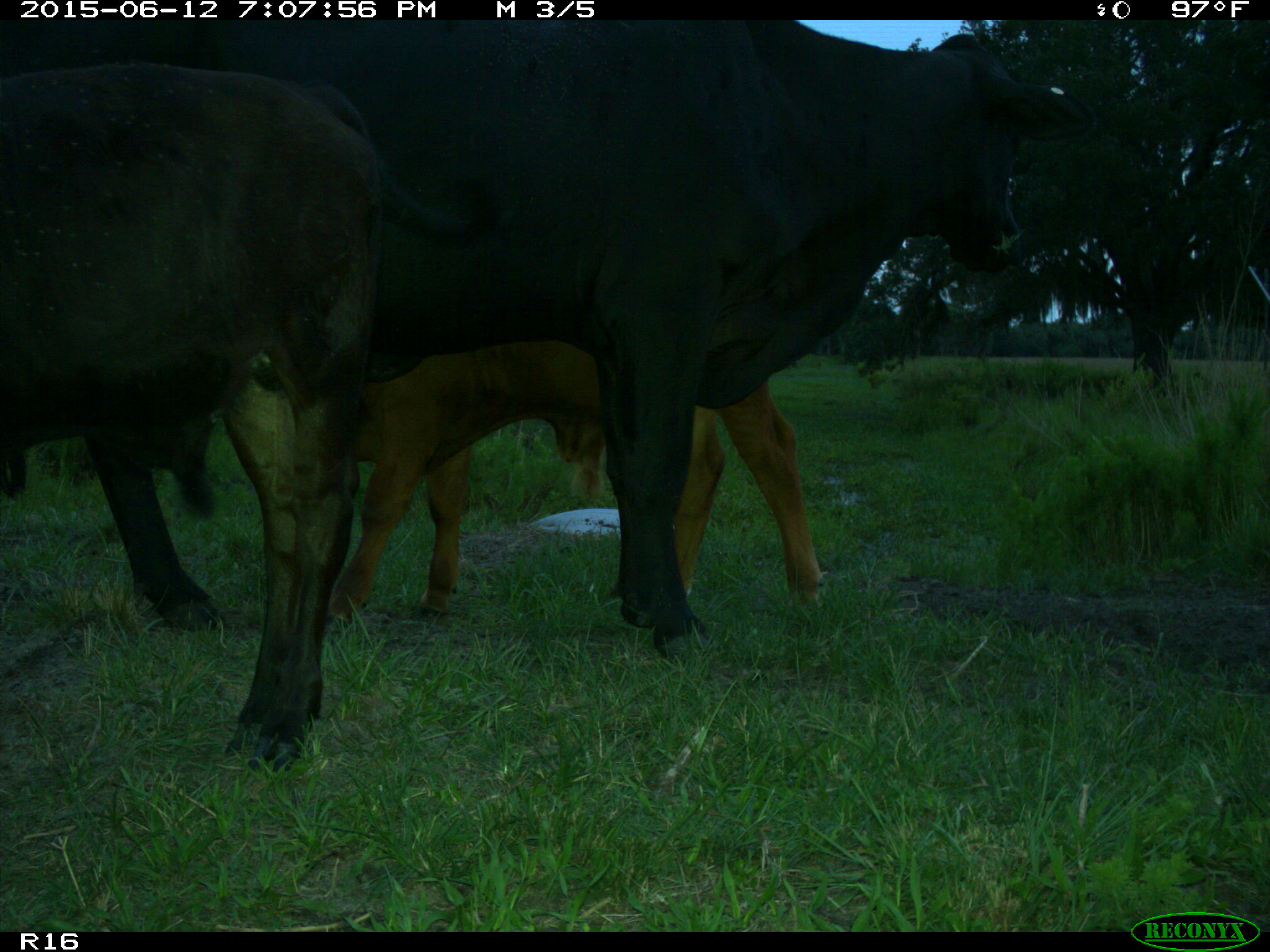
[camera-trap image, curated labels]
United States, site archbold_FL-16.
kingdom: Animalia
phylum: Chordata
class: Mammalia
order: Artiodactyla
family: Bovidae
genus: Bos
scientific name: Bos taurus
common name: domestic cow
Bos taurus (domestic cow).